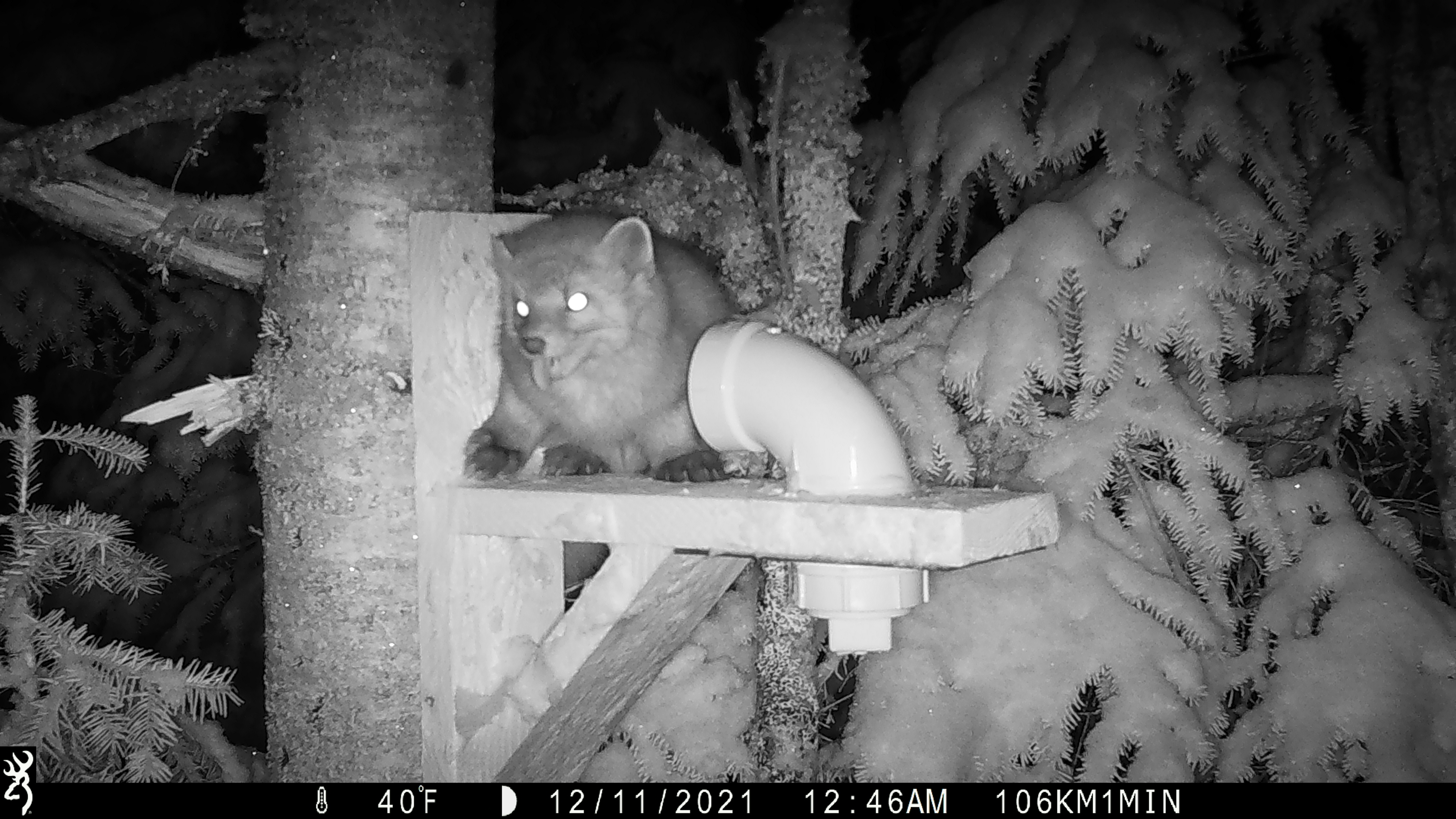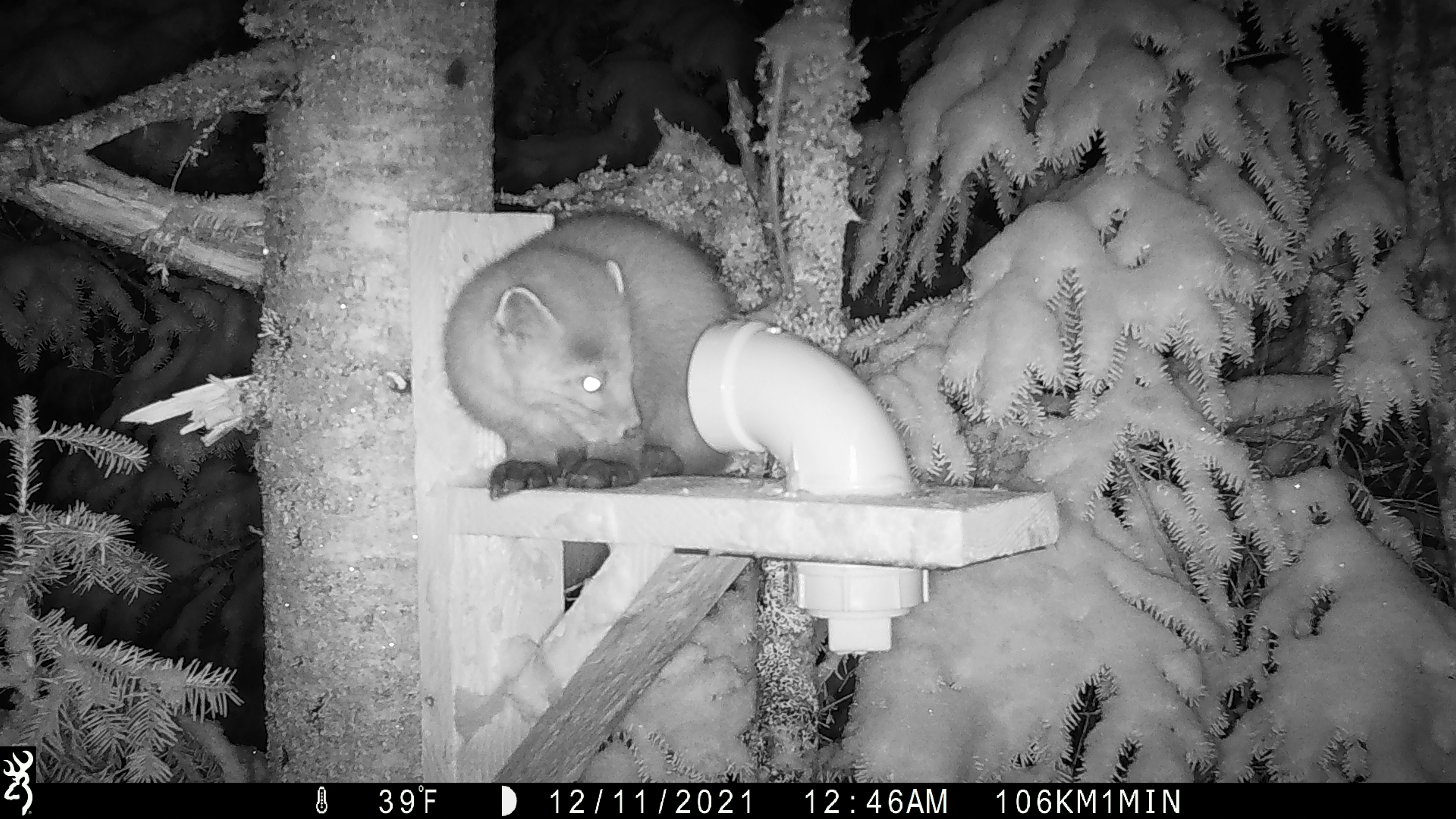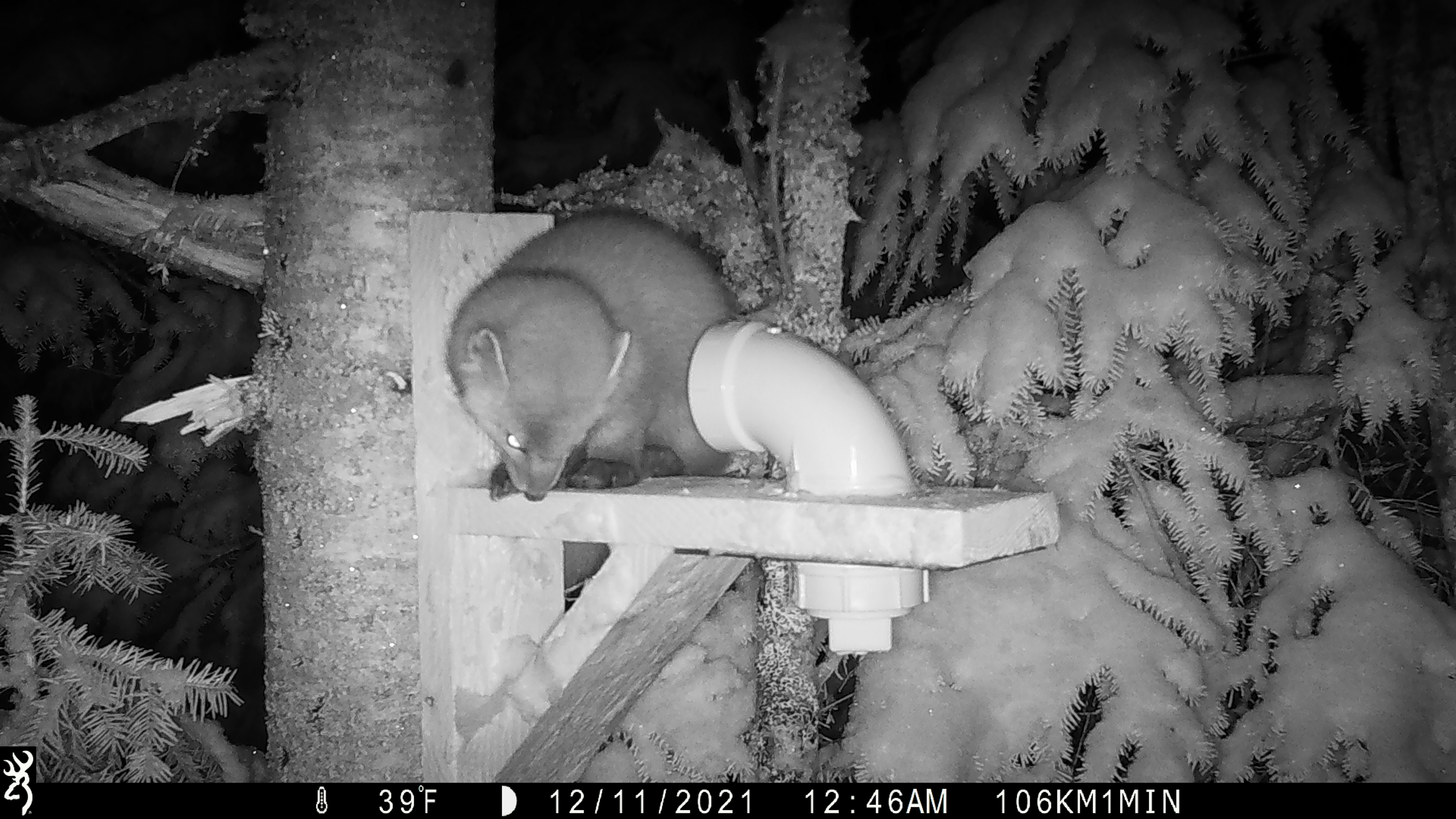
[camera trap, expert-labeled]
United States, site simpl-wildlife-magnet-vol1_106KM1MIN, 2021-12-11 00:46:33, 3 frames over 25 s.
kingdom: Animalia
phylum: Chordata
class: Mammalia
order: Carnivora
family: Mustelidae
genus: Martes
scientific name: Martes americana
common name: american marten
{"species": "american marten (Martes americana)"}